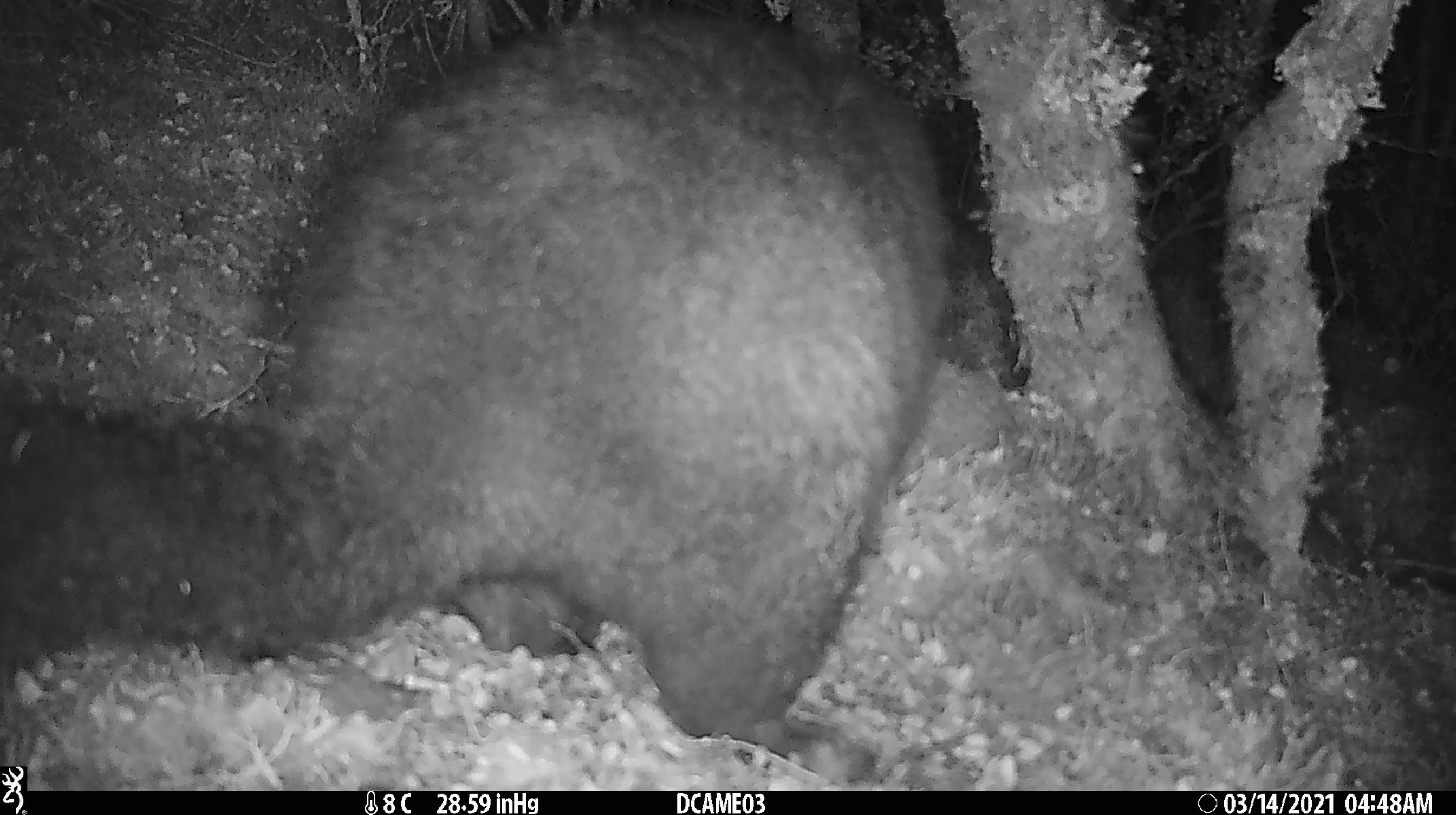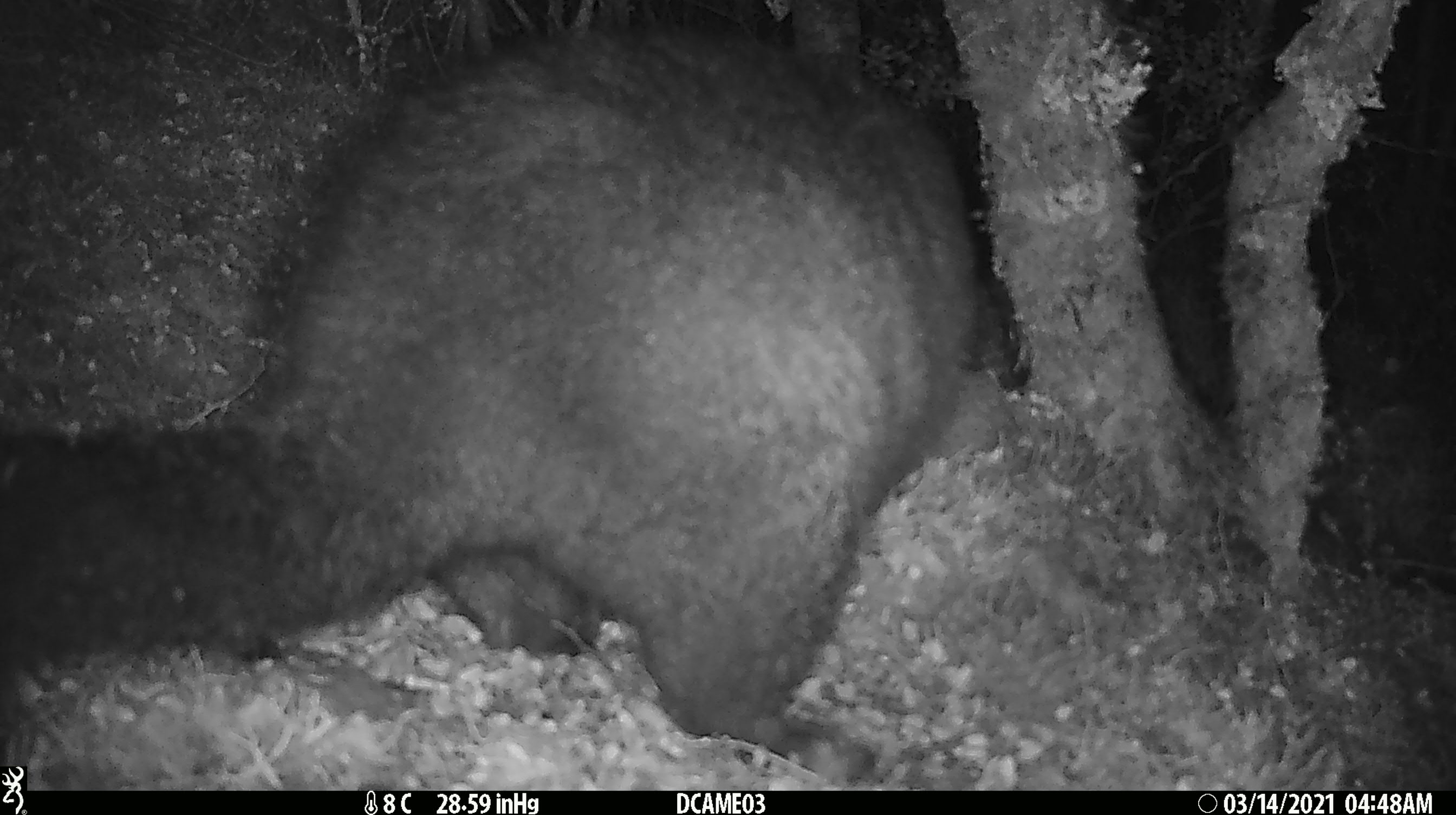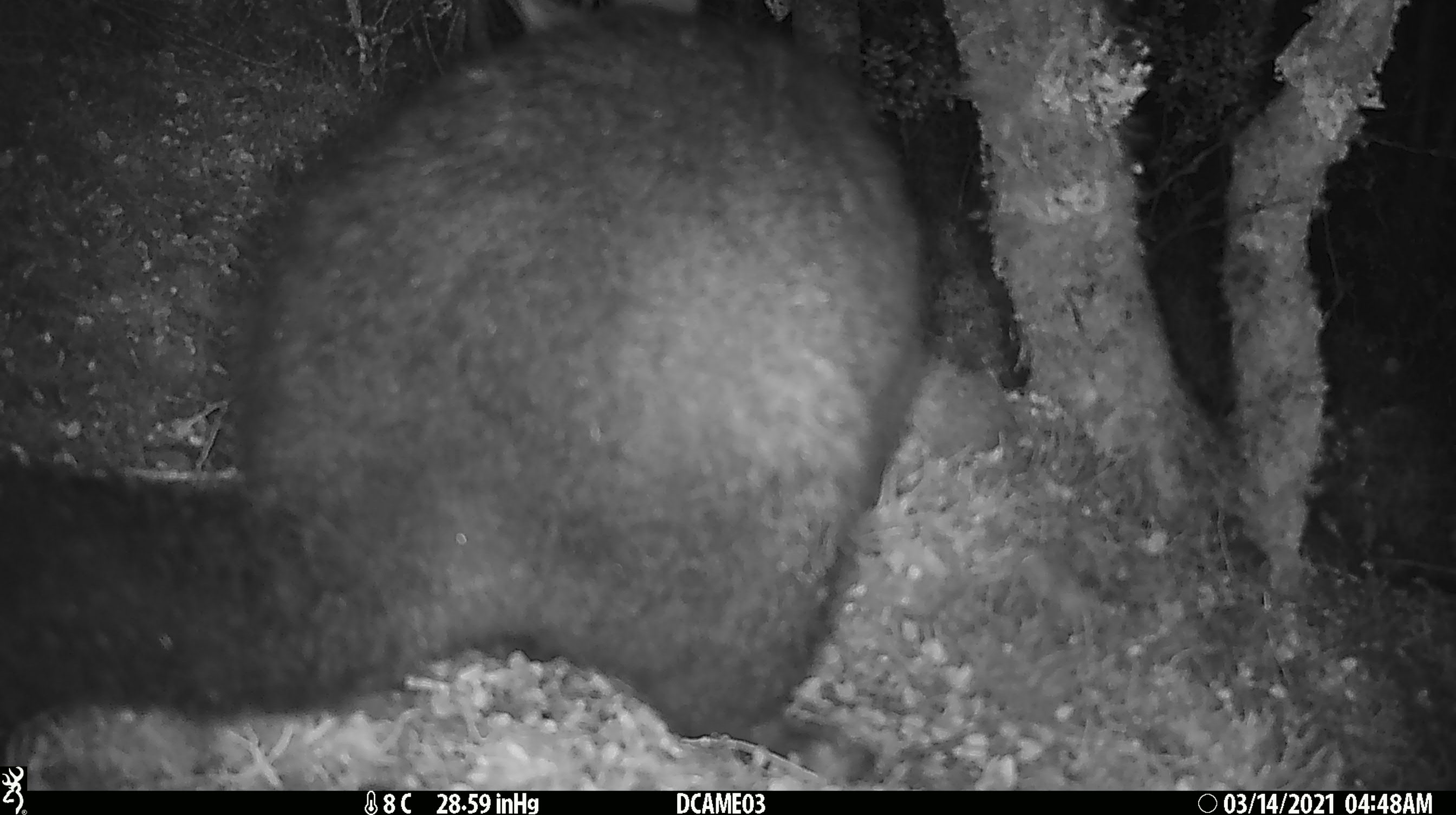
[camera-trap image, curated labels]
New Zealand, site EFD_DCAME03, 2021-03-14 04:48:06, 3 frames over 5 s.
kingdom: Animalia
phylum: Chordata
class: Mammalia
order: Diprotodontia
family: Phalangeridae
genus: Trichosurus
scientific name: Trichosurus vulpecula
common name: common brushtail possum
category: possum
Possum (common brushtail possum) (Trichosurus vulpecula).